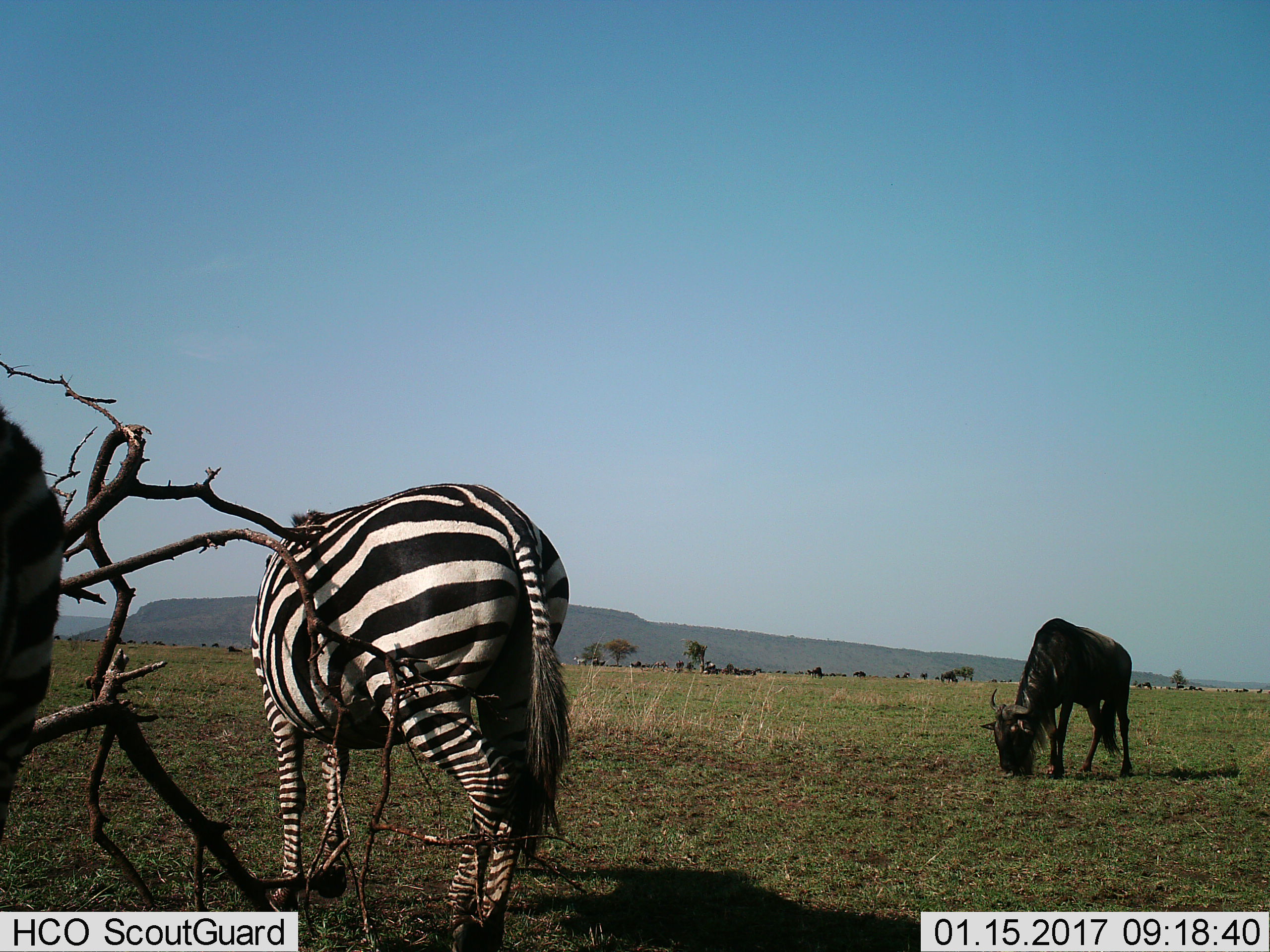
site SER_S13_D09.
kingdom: Animalia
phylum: Chordata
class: Mammalia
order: Artiodactyla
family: Bovidae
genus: Connochaetes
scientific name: Connochaetes taurinus taurinus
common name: blue wildebeest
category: wildebeestblue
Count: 1.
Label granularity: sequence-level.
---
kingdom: Animalia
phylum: Chordata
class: Mammalia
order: Perissodactyla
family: Equidae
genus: Equus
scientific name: Equus quagga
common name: plains zebra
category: zebraplains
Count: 2.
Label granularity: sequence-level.